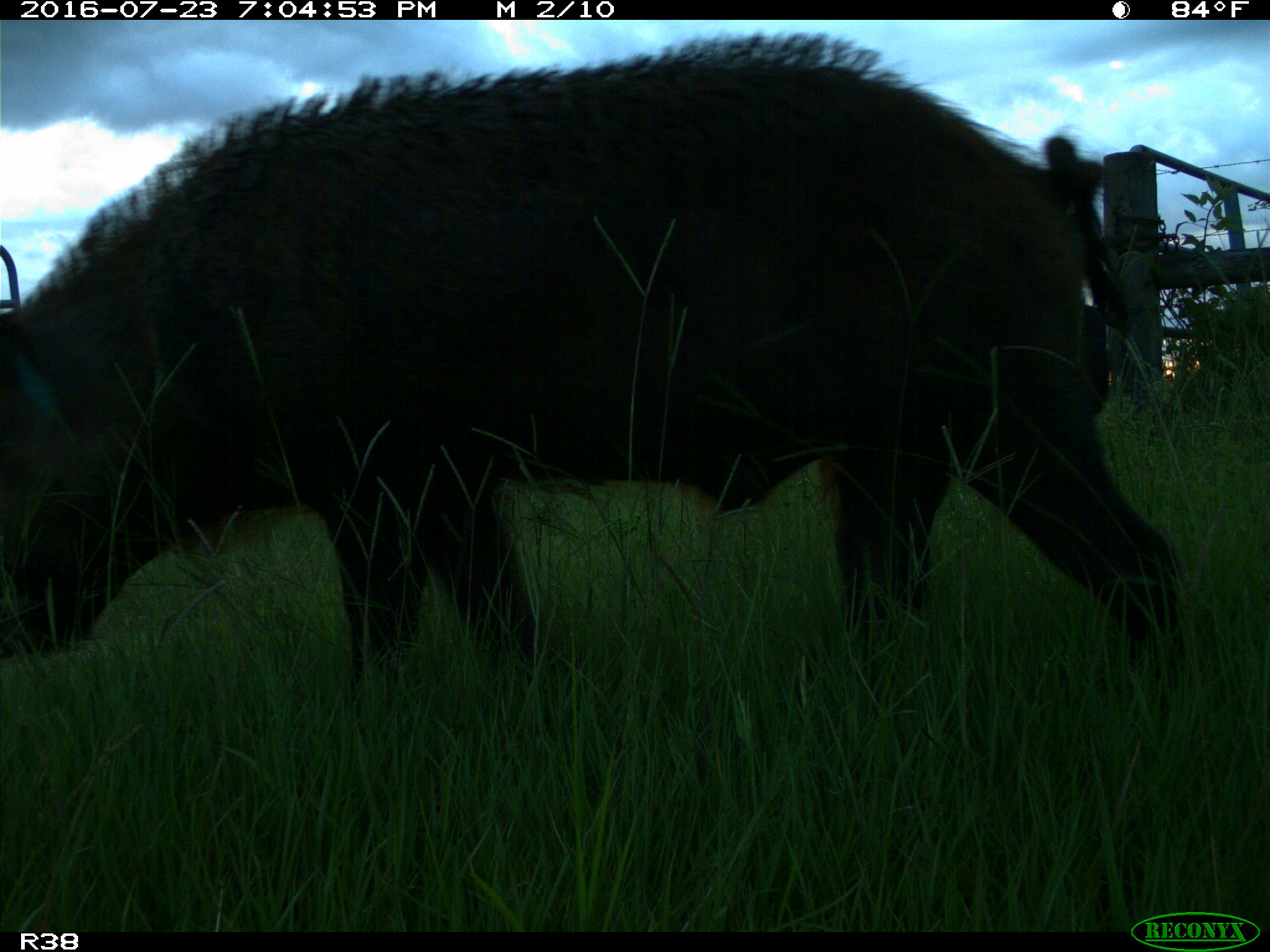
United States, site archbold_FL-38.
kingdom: Animalia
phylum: Chordata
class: Mammalia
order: Artiodactyla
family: Suidae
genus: Sus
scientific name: Sus scrofa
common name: wild boar